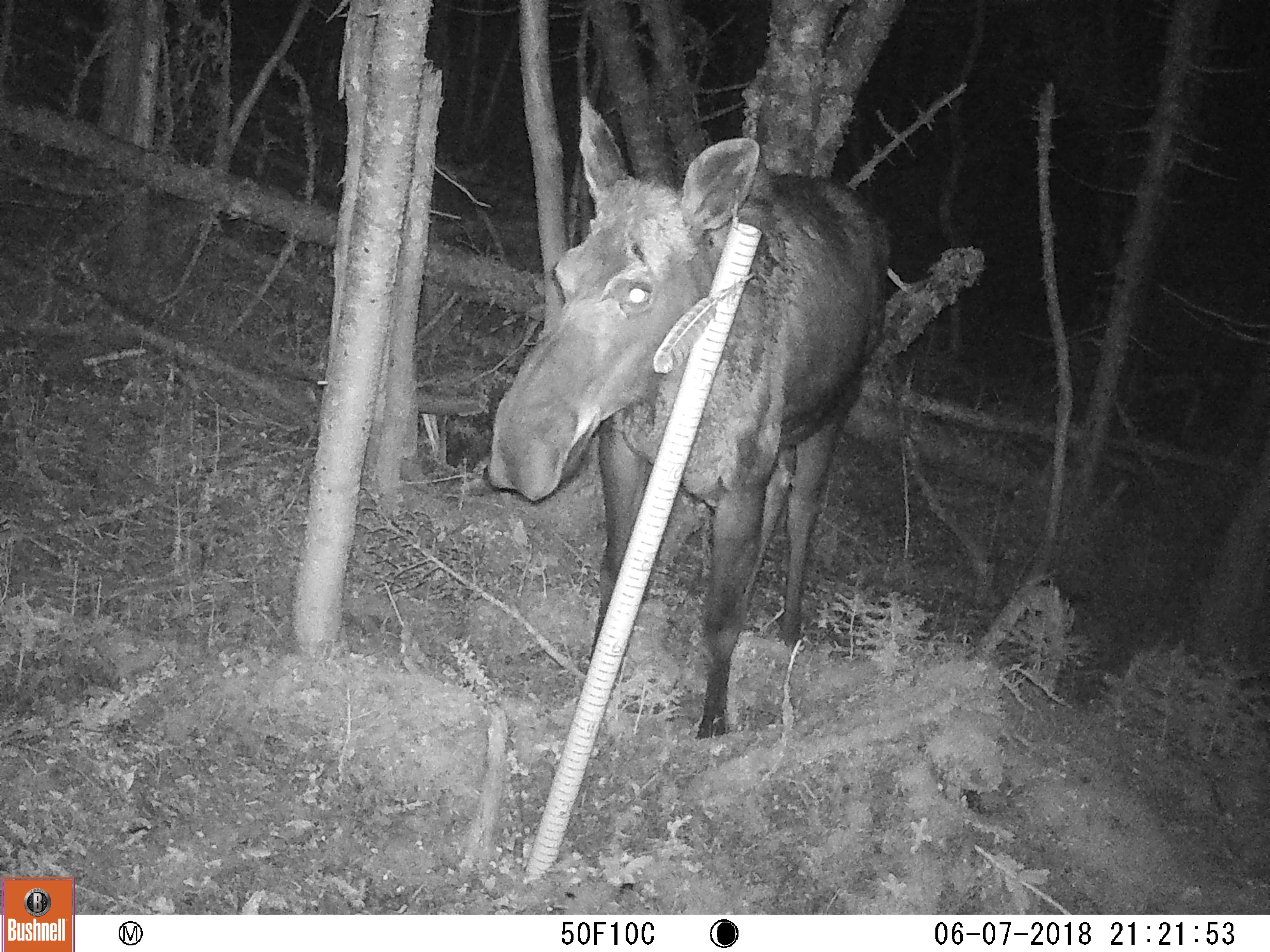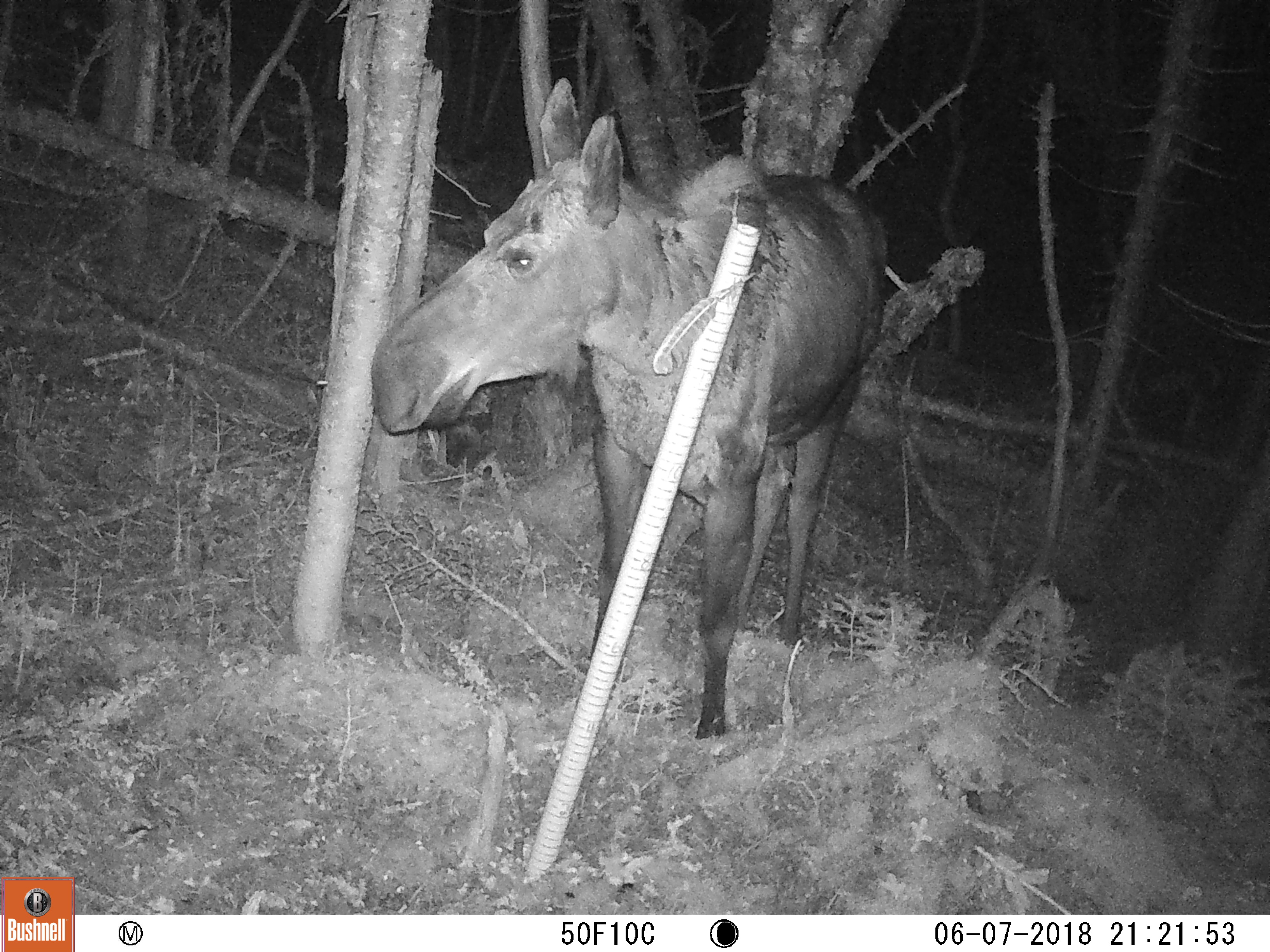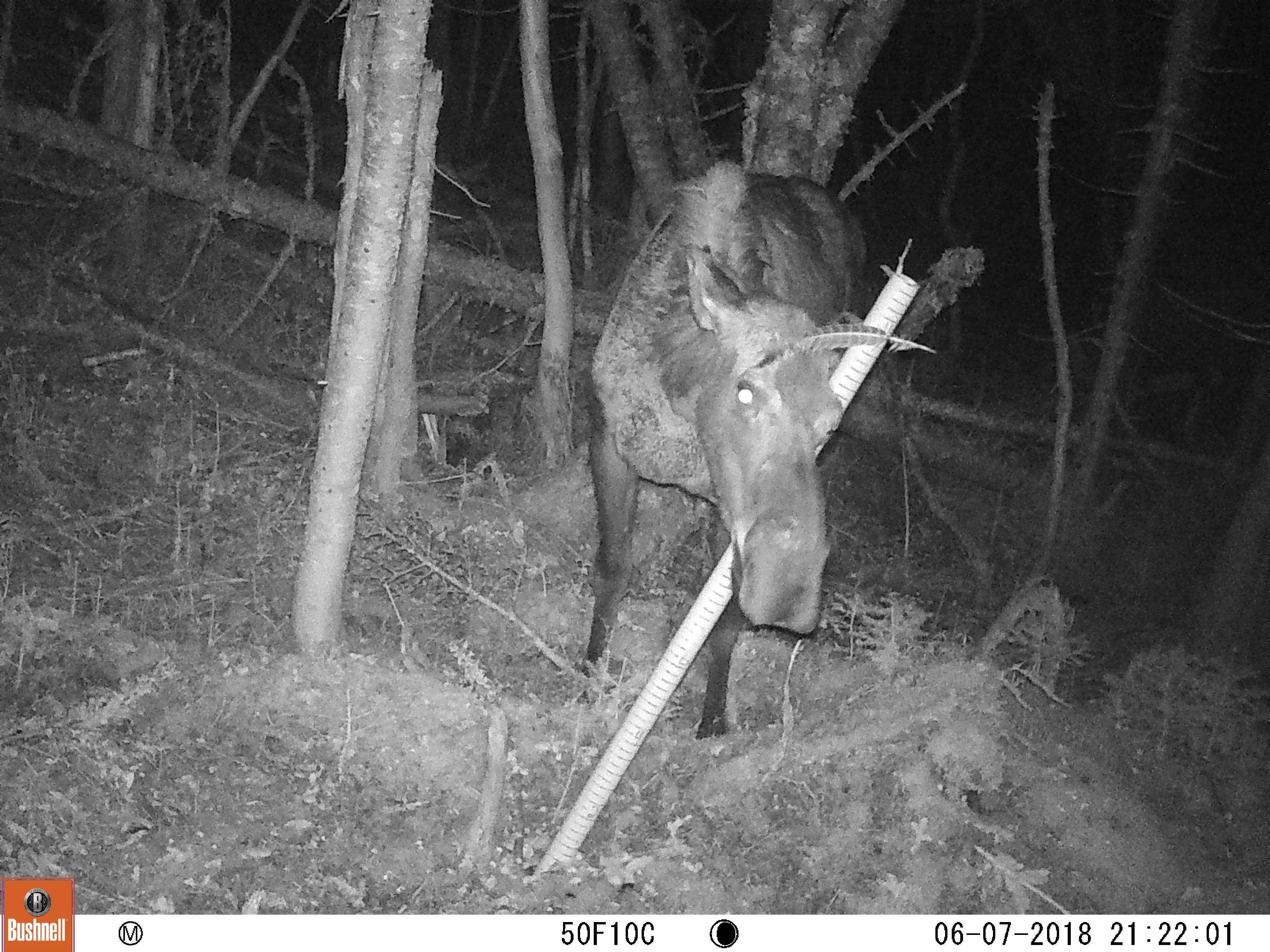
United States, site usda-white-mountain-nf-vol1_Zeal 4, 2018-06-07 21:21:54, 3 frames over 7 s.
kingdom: Animalia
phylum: Chordata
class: Mammalia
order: Artiodactyla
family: Cervidae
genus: Alces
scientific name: Alces alces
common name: moose